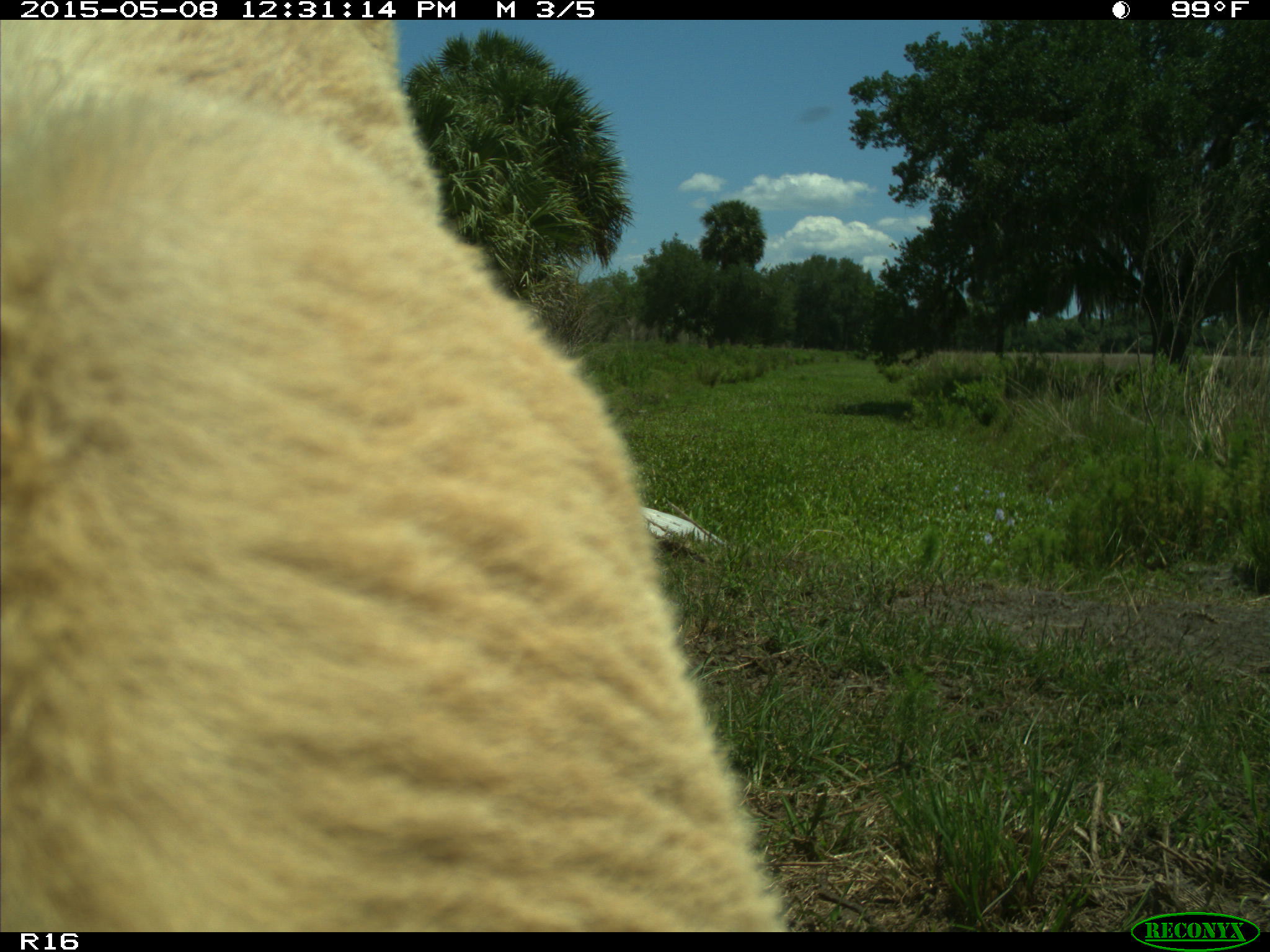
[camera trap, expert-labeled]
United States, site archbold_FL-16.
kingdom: Animalia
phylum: Chordata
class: Mammalia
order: Artiodactyla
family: Bovidae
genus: Bos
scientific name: Bos taurus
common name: domestic cow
Bos taurus (domestic cow).